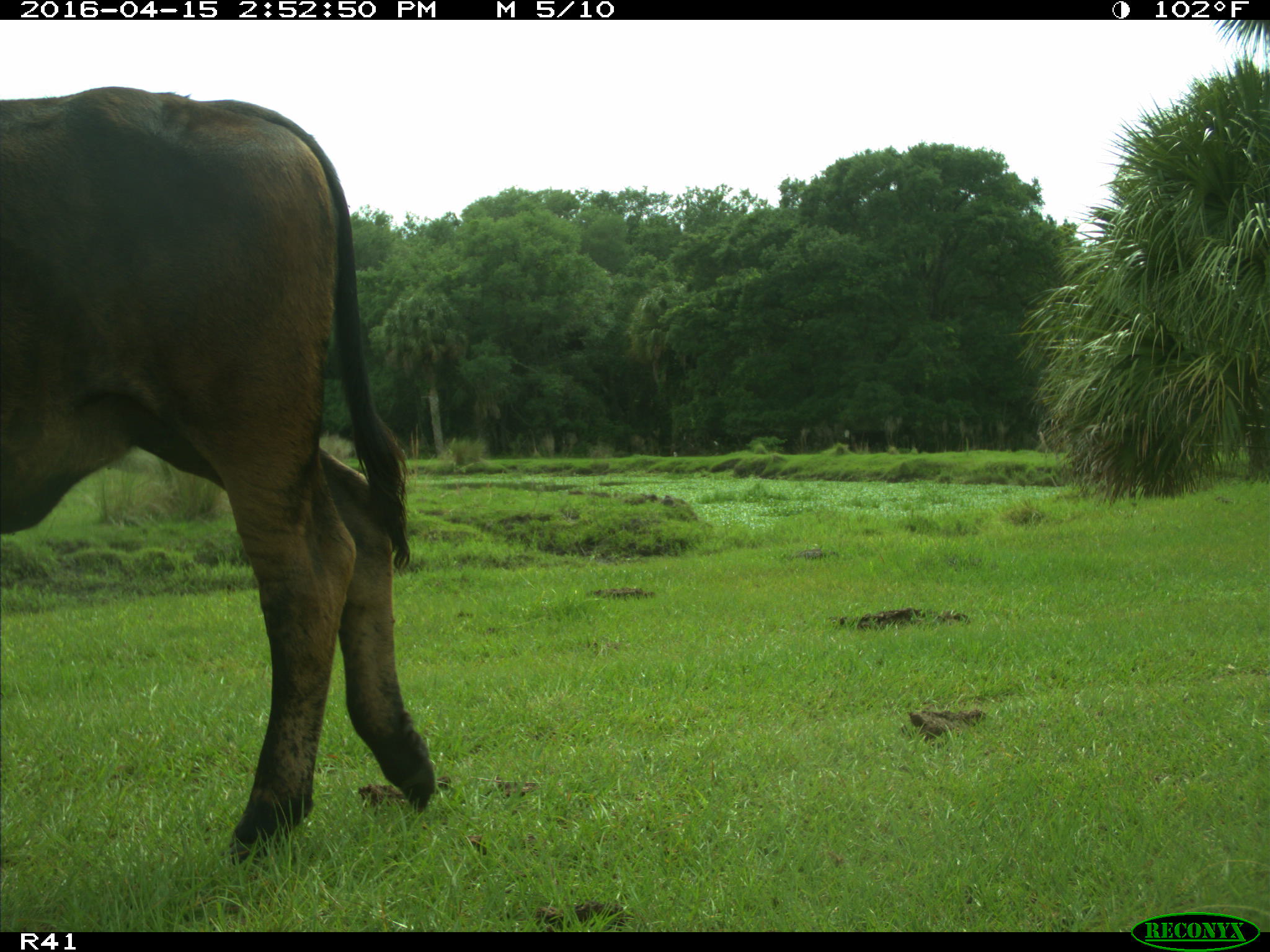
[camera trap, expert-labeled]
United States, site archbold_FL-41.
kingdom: Animalia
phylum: Chordata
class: Mammalia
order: Artiodactyla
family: Bovidae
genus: Bos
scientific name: Bos taurus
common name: domestic cow